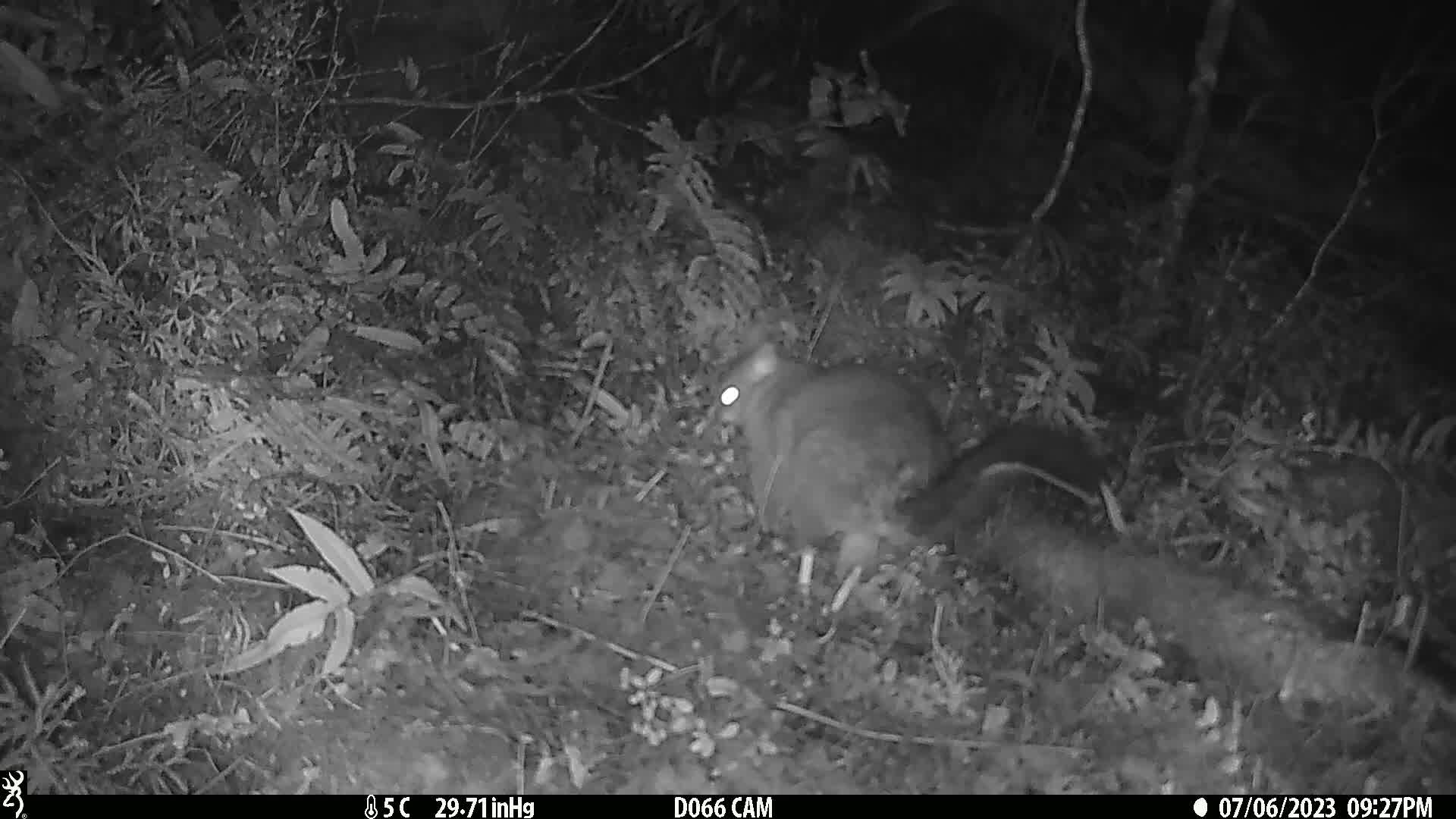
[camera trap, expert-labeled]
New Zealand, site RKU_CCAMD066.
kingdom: Animalia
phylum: Chordata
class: Mammalia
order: Diprotodontia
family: Phalangeridae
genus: Trichosurus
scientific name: Trichosurus vulpecula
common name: common brushtail possum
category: possum